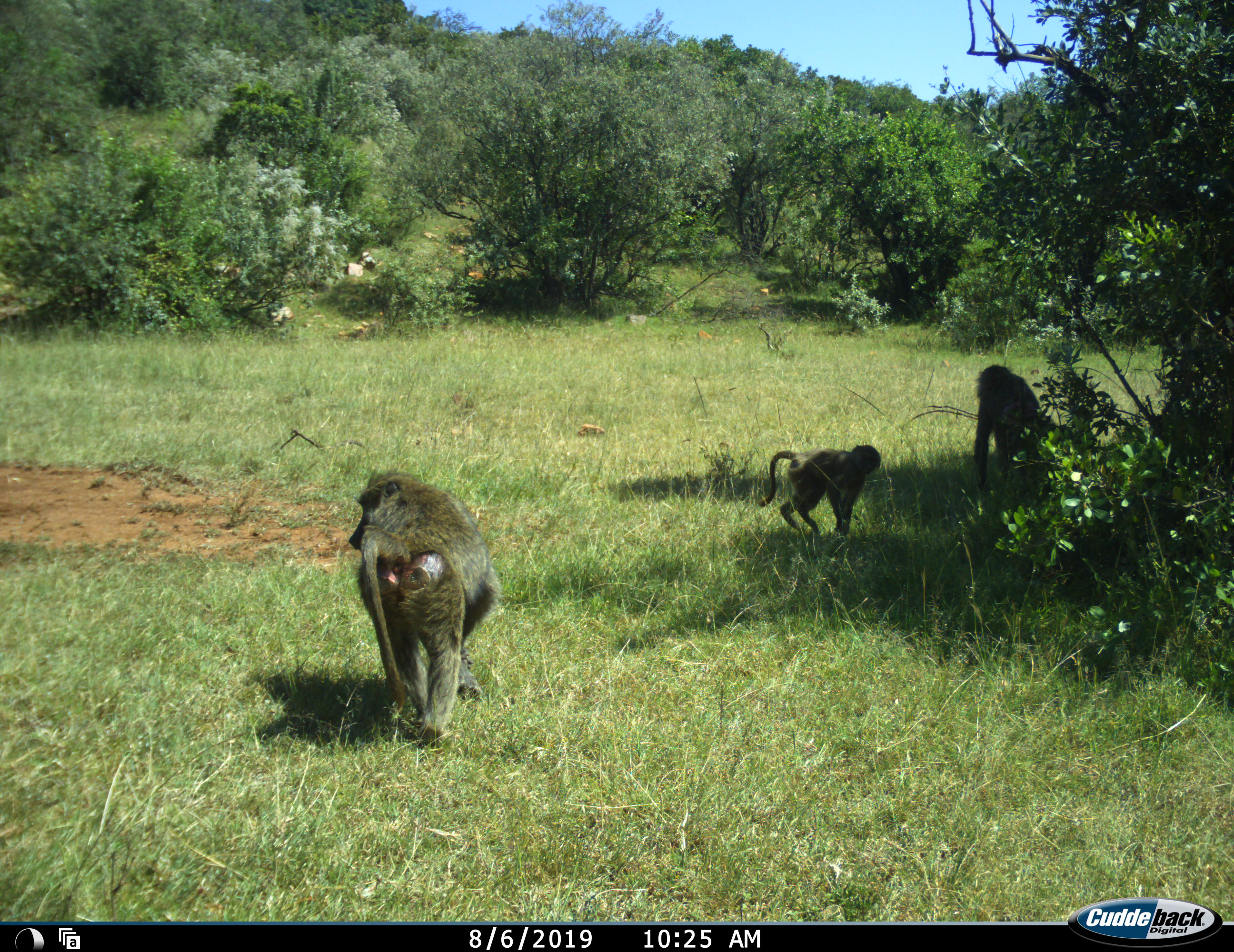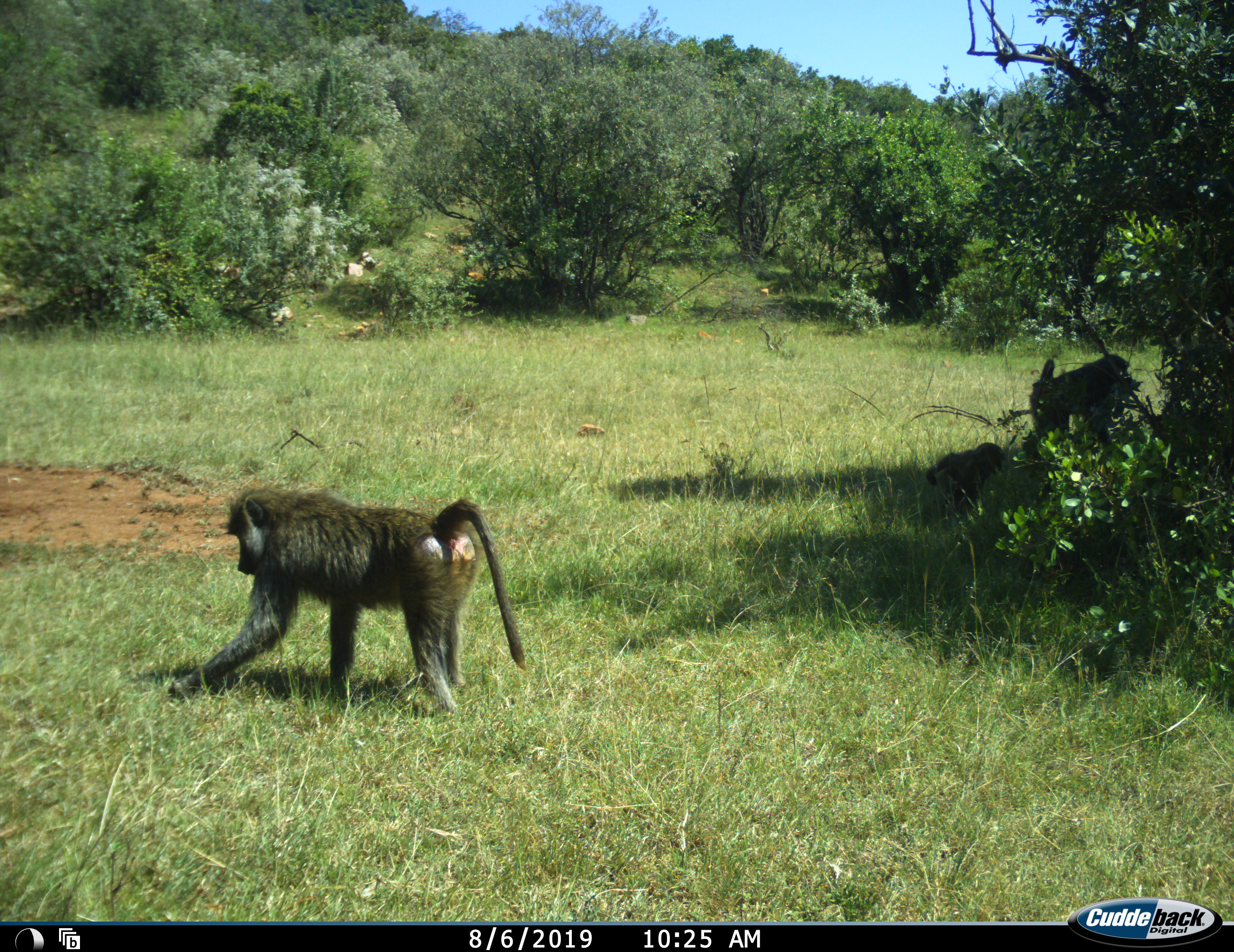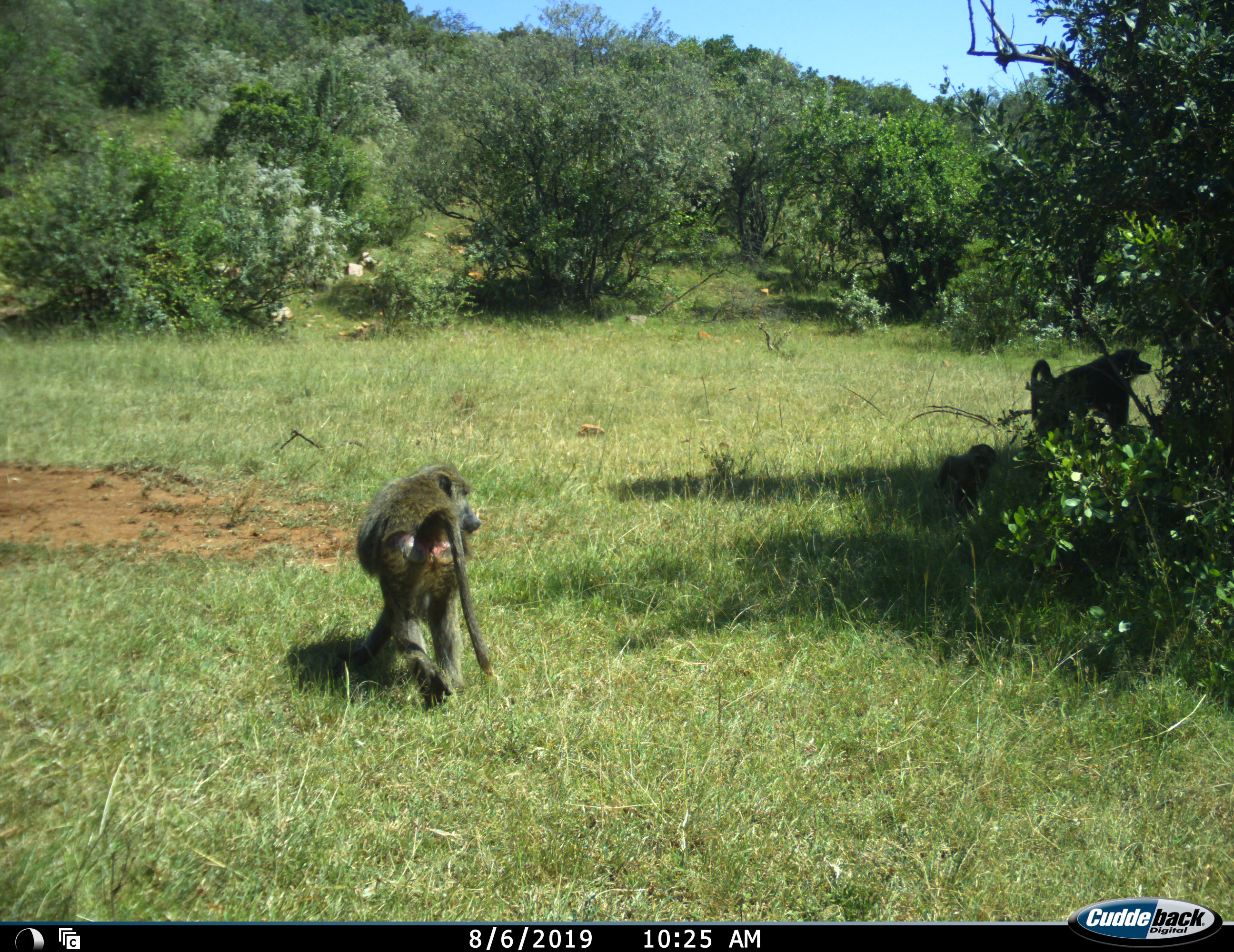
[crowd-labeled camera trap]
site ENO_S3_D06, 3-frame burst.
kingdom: Animalia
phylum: Chordata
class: Mammalia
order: Primates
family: Cercopithecidae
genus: Papio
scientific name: Papio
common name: baboon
Baboon (Papio), count 3. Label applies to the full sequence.